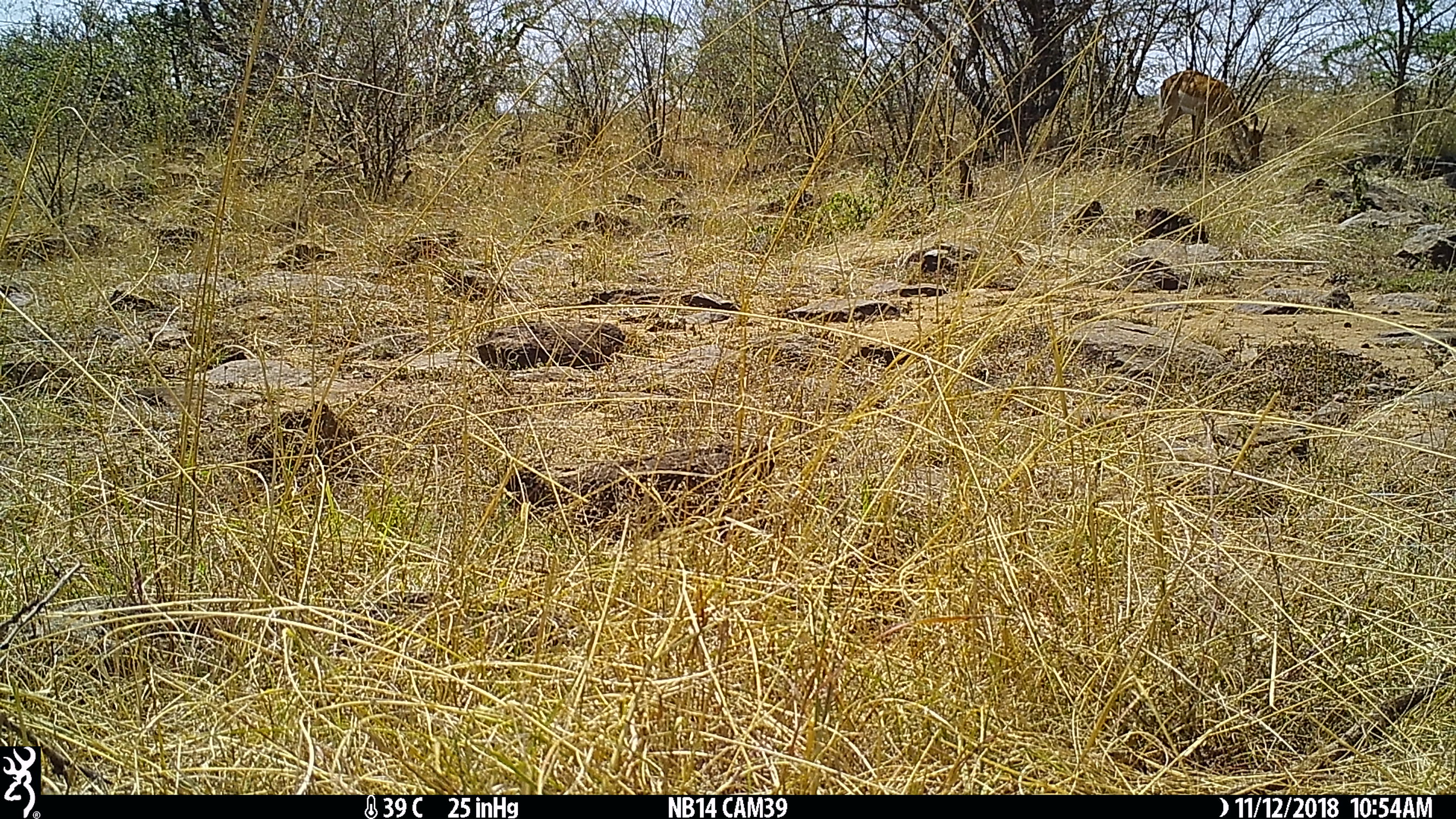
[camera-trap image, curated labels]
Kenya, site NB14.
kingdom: Animalia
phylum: Chordata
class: Mammalia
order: Artiodactyla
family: Bovidae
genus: Aepyceros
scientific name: Aepyceros melampus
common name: impala